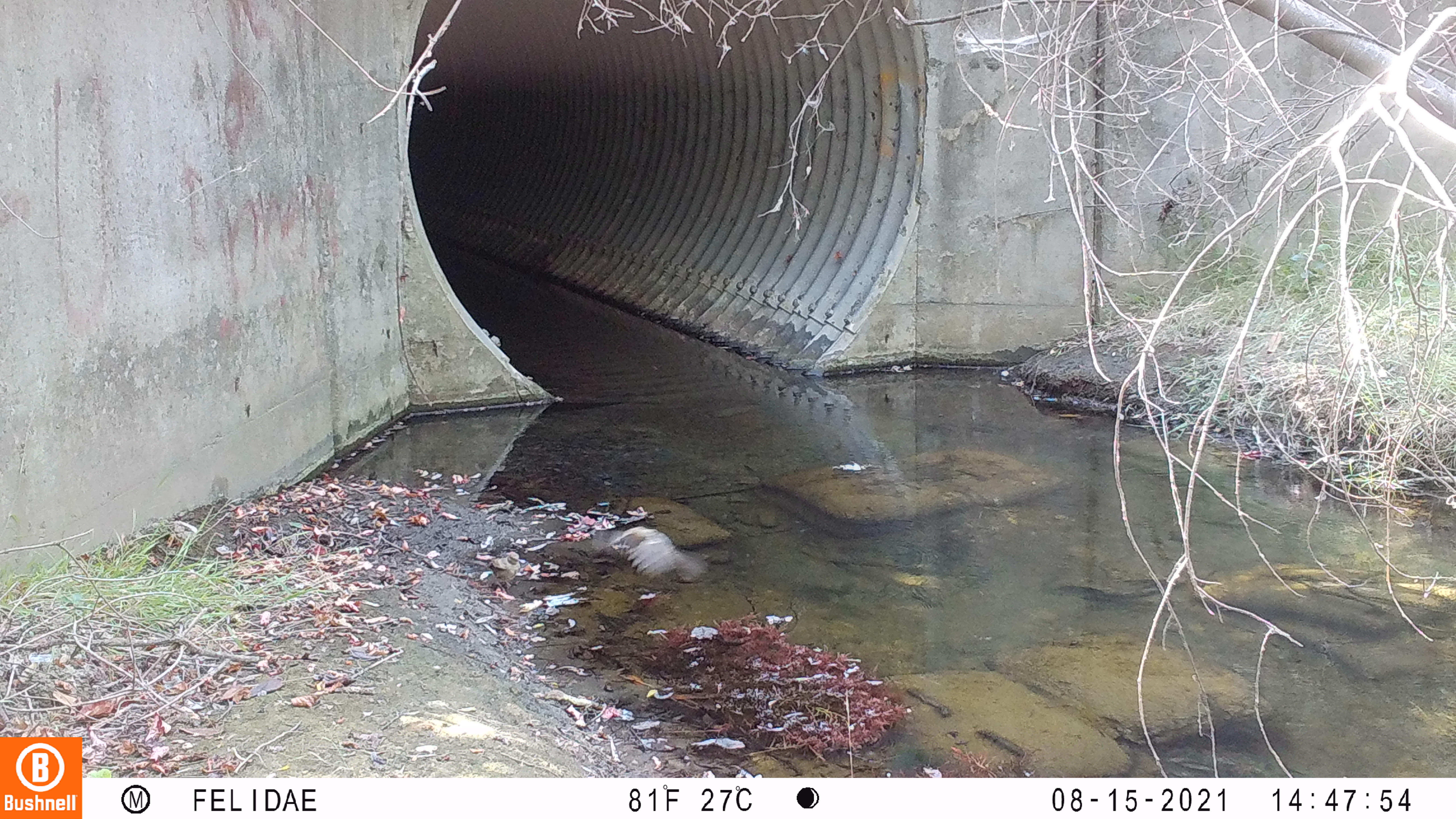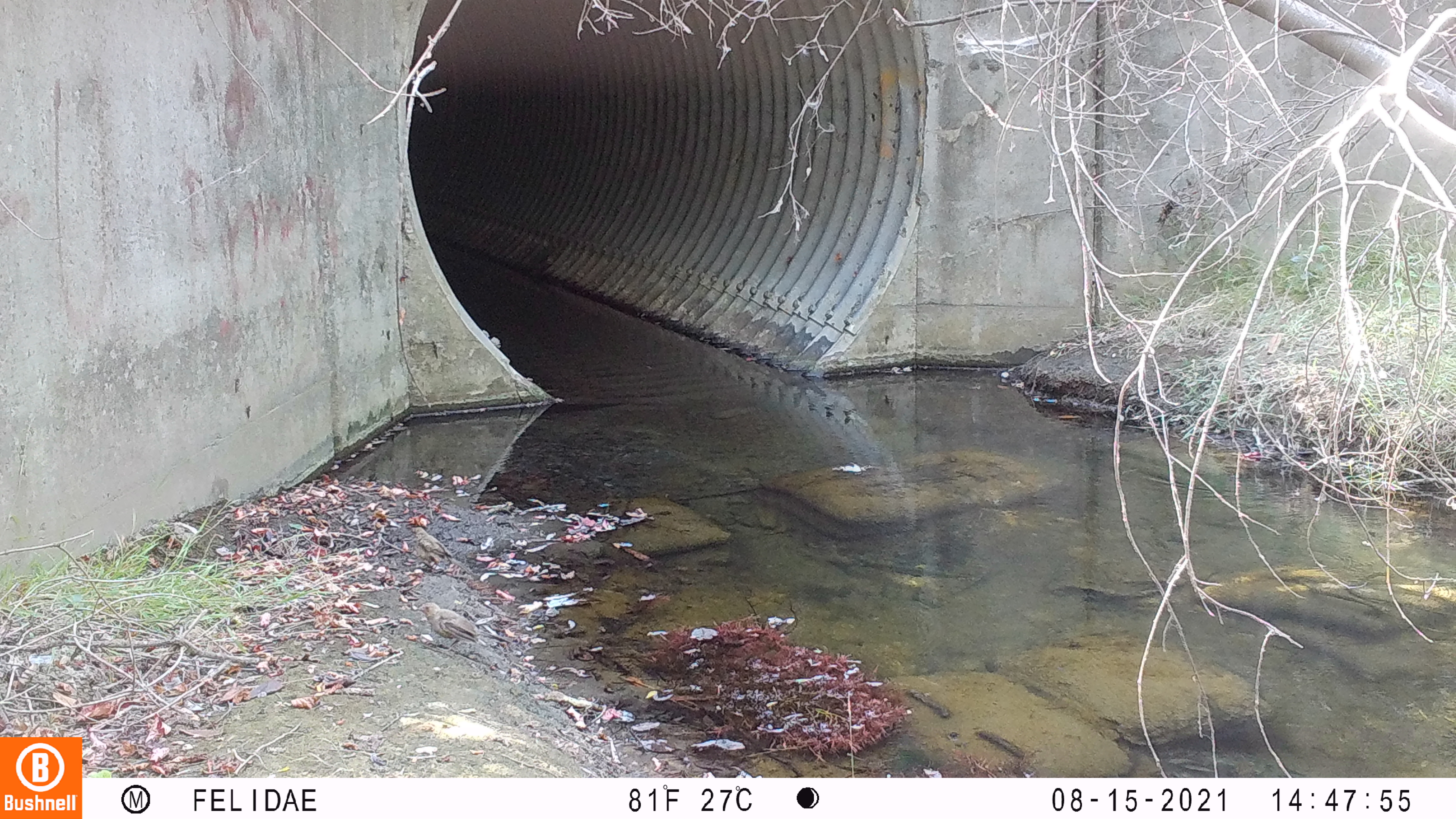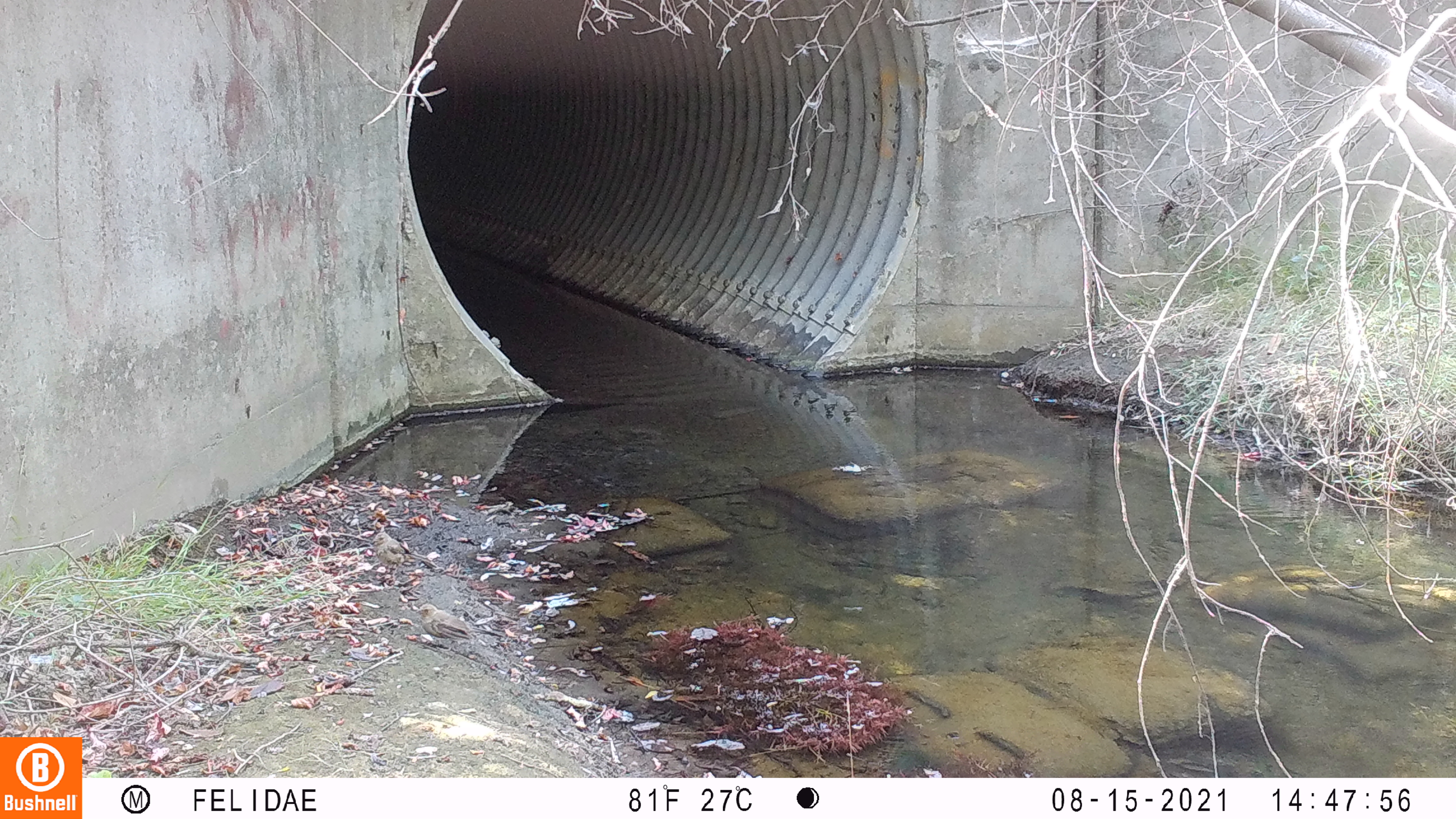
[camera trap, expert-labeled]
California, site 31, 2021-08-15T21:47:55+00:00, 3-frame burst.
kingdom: Animalia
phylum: Chordata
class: Aves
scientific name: Aves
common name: bird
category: unknown bird